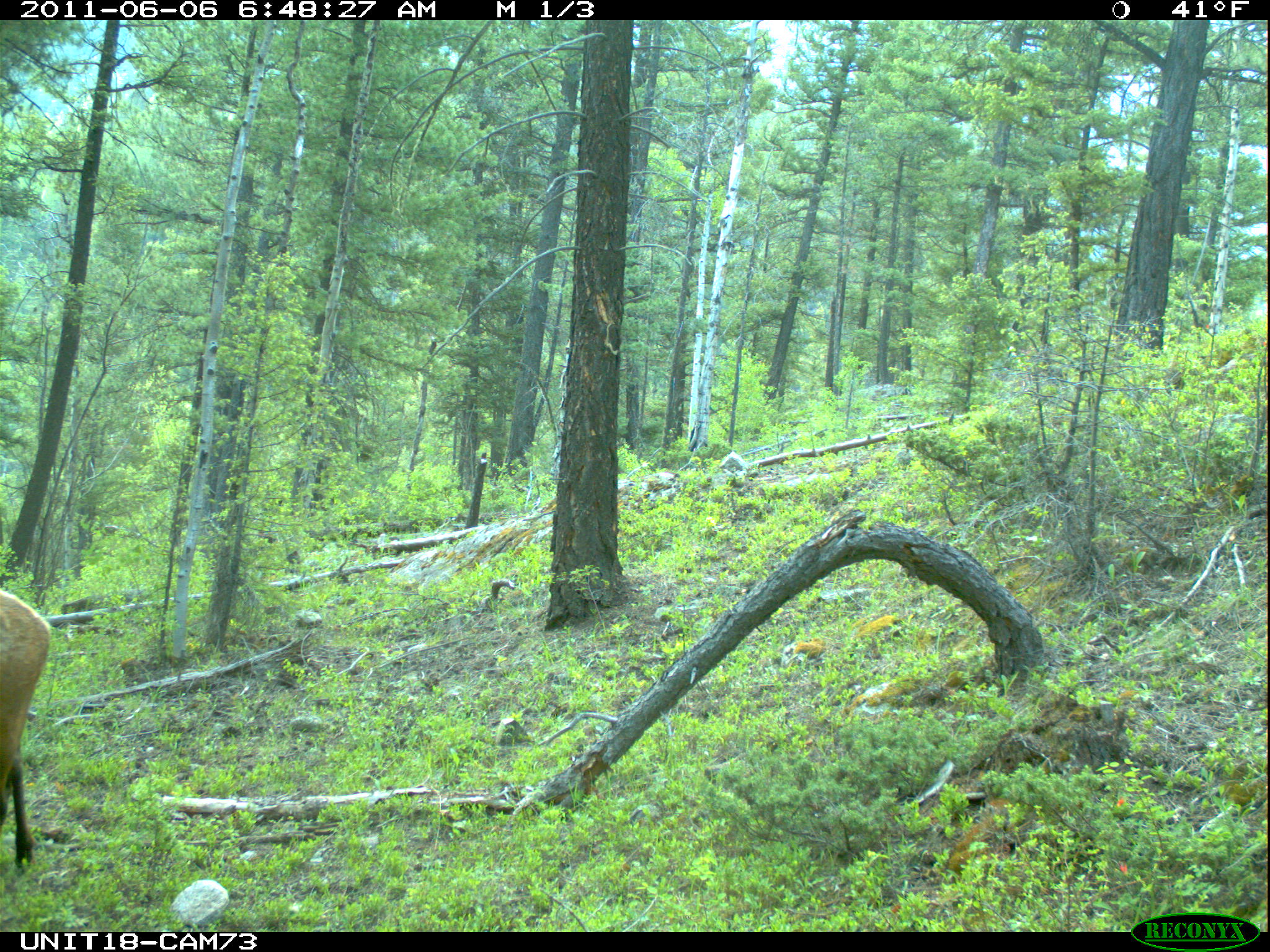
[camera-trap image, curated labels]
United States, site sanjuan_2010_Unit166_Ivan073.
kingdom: Animalia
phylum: Chordata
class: Mammalia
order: Artiodactyla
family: Cervidae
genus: Cervus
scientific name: Cervus elaphus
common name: red deer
Cervus elaphus (red deer).